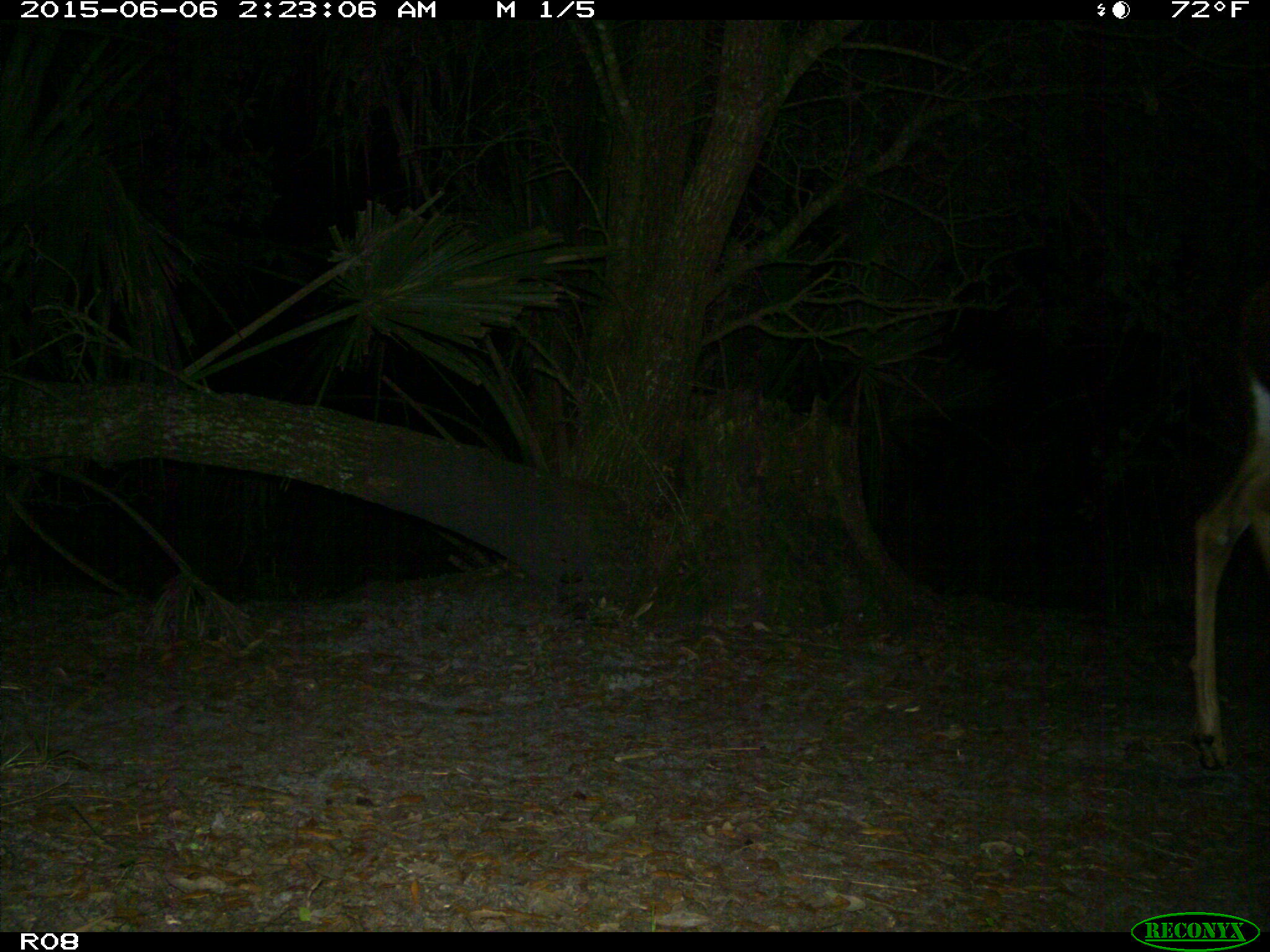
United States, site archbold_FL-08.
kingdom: Animalia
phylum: Chordata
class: Mammalia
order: Artiodactyla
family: Cervidae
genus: Odocoileus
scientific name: Odocoileus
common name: deer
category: unidentified deer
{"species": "unidentified deer (deer) (Odocoileus)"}